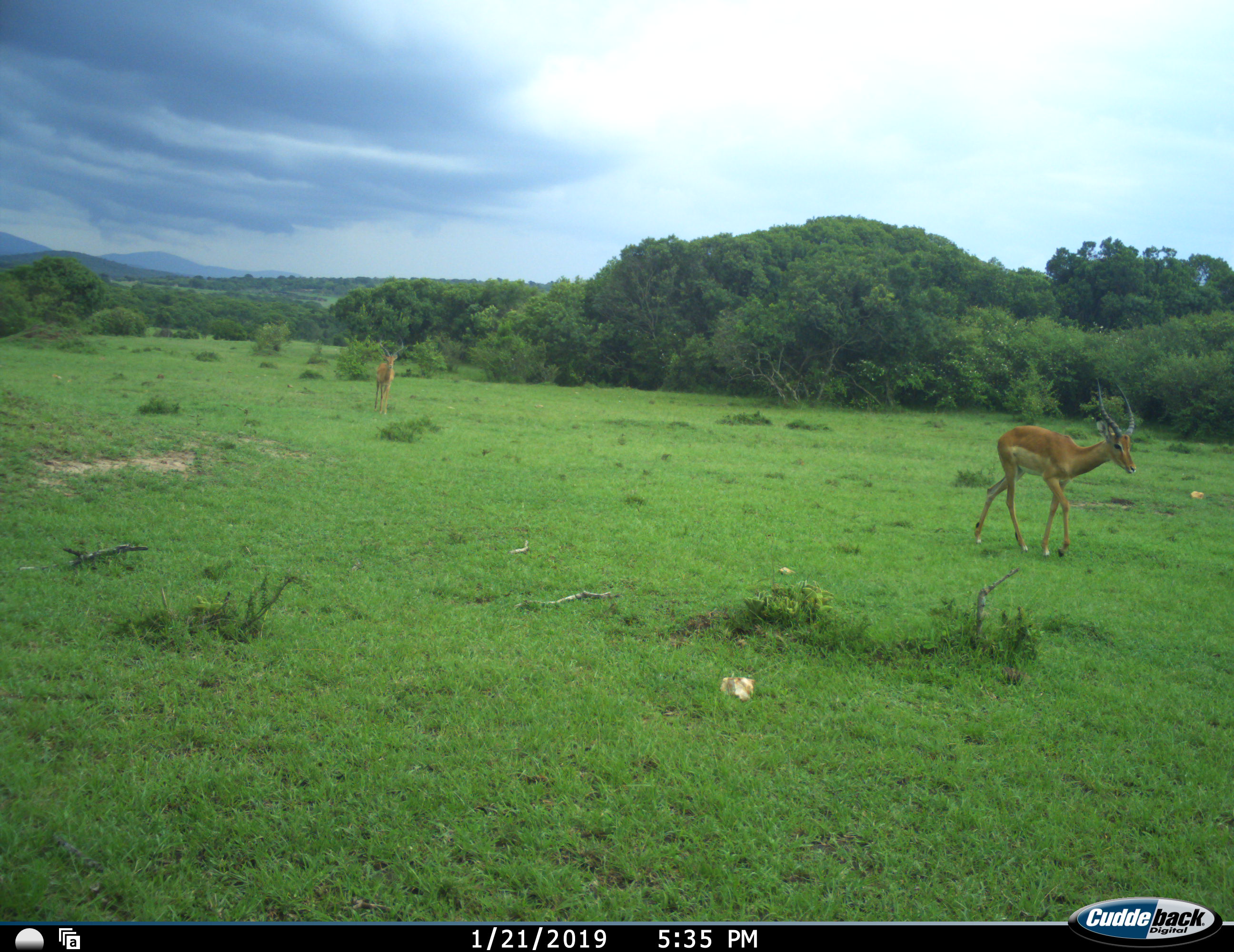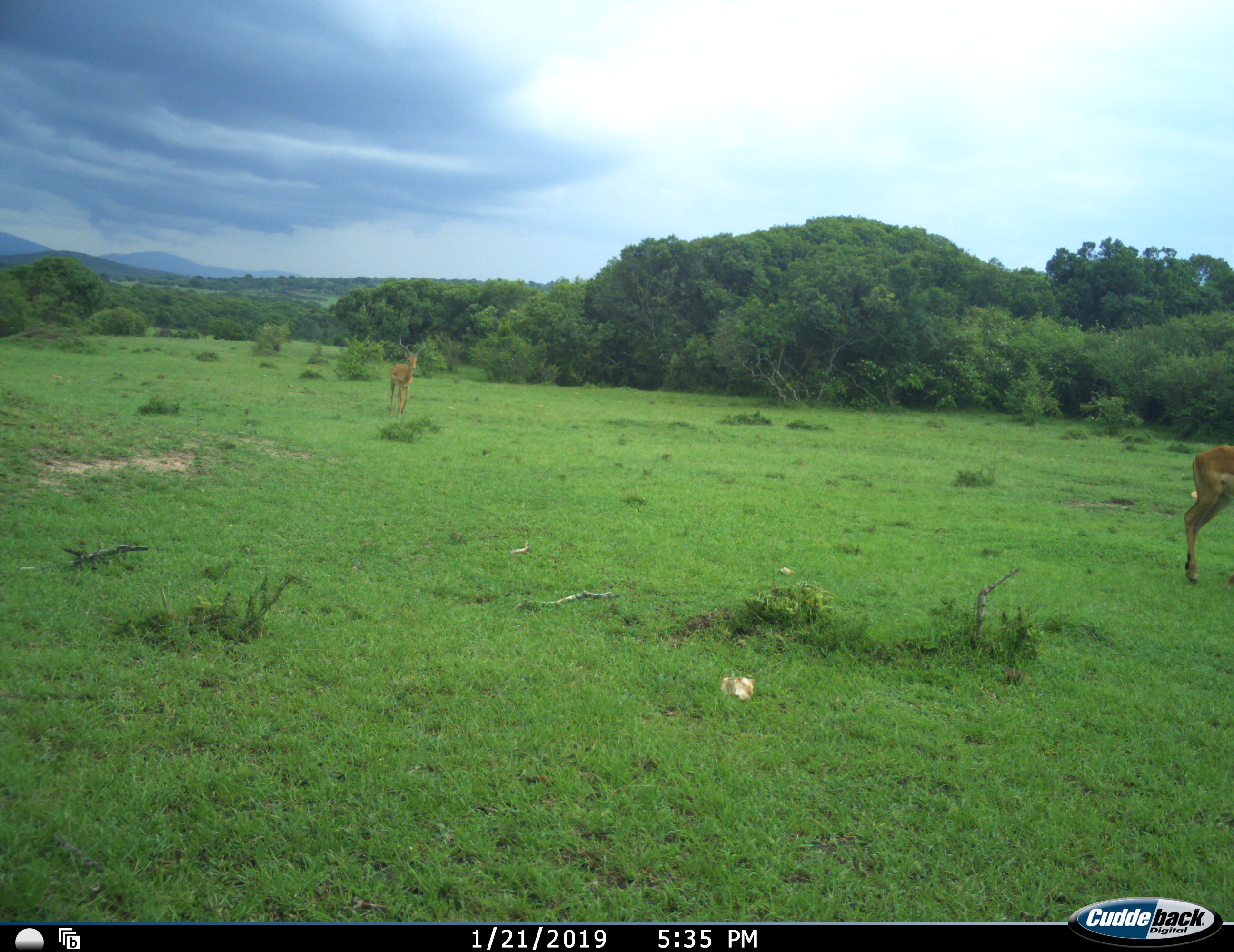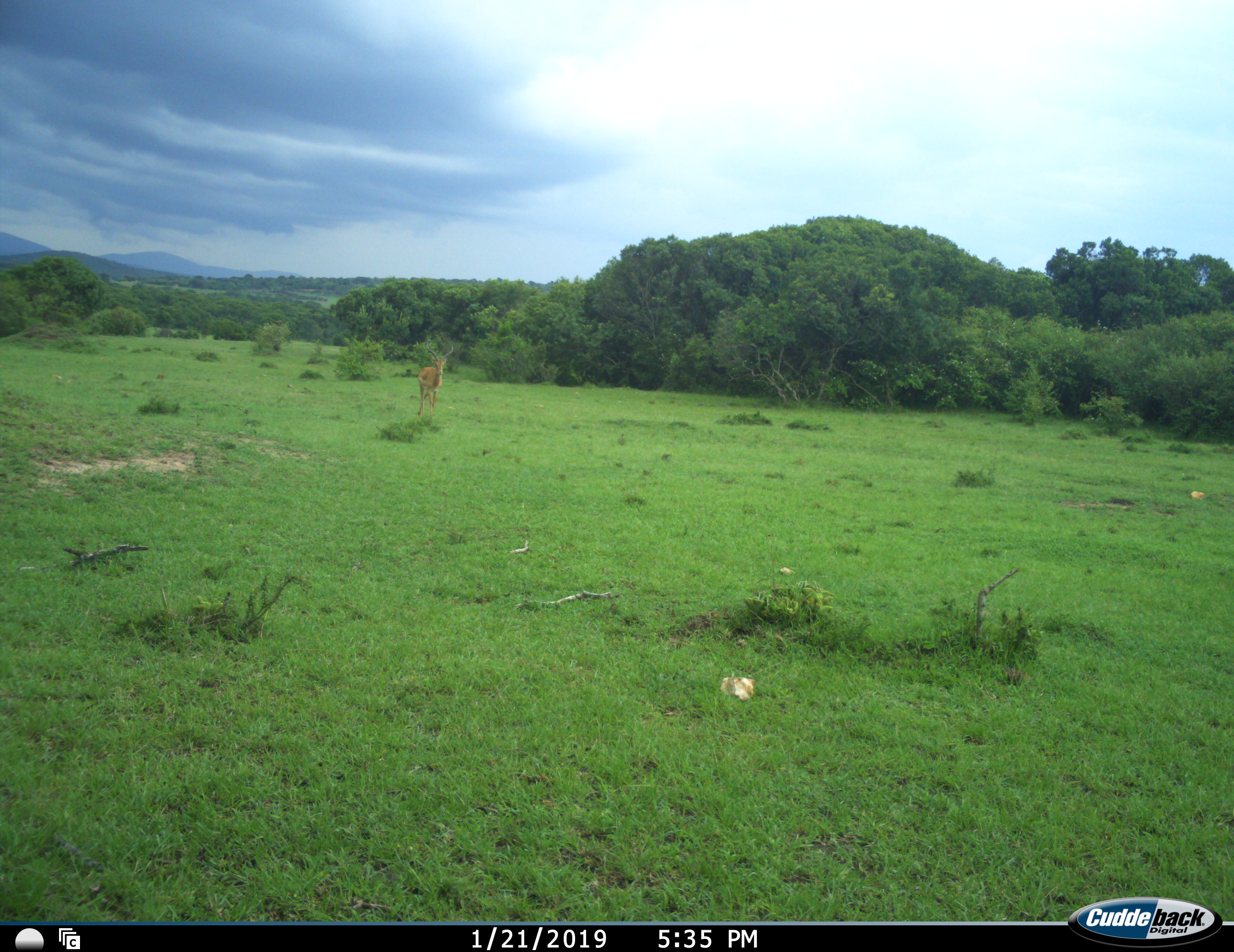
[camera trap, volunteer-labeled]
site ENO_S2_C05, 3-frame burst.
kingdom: Animalia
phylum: Chordata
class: Mammalia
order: Artiodactyla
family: Bovidae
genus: Aepyceros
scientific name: Aepyceros melampus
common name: impala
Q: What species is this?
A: Impala (Aepyceros melampus).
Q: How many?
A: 2.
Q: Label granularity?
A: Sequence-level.